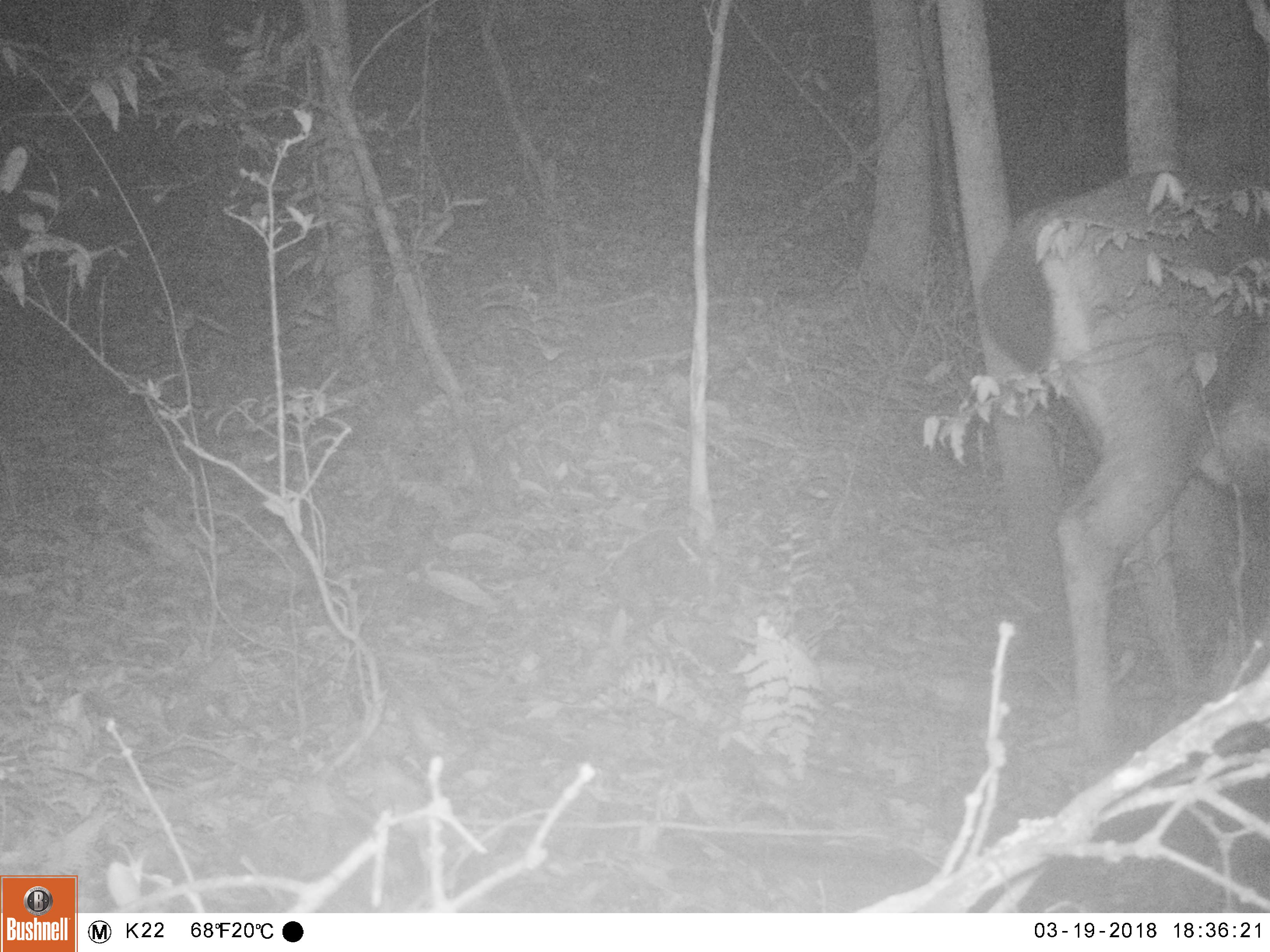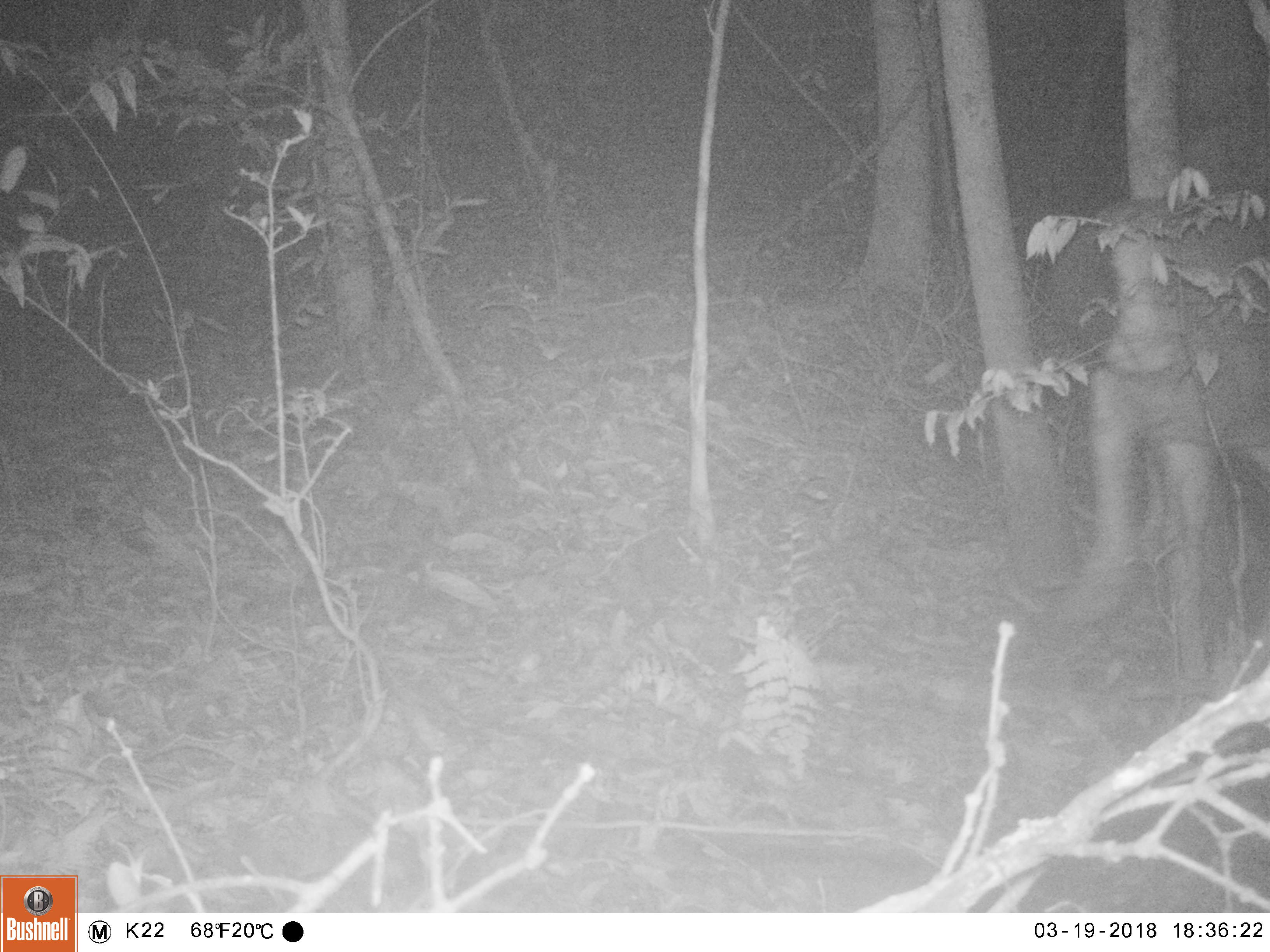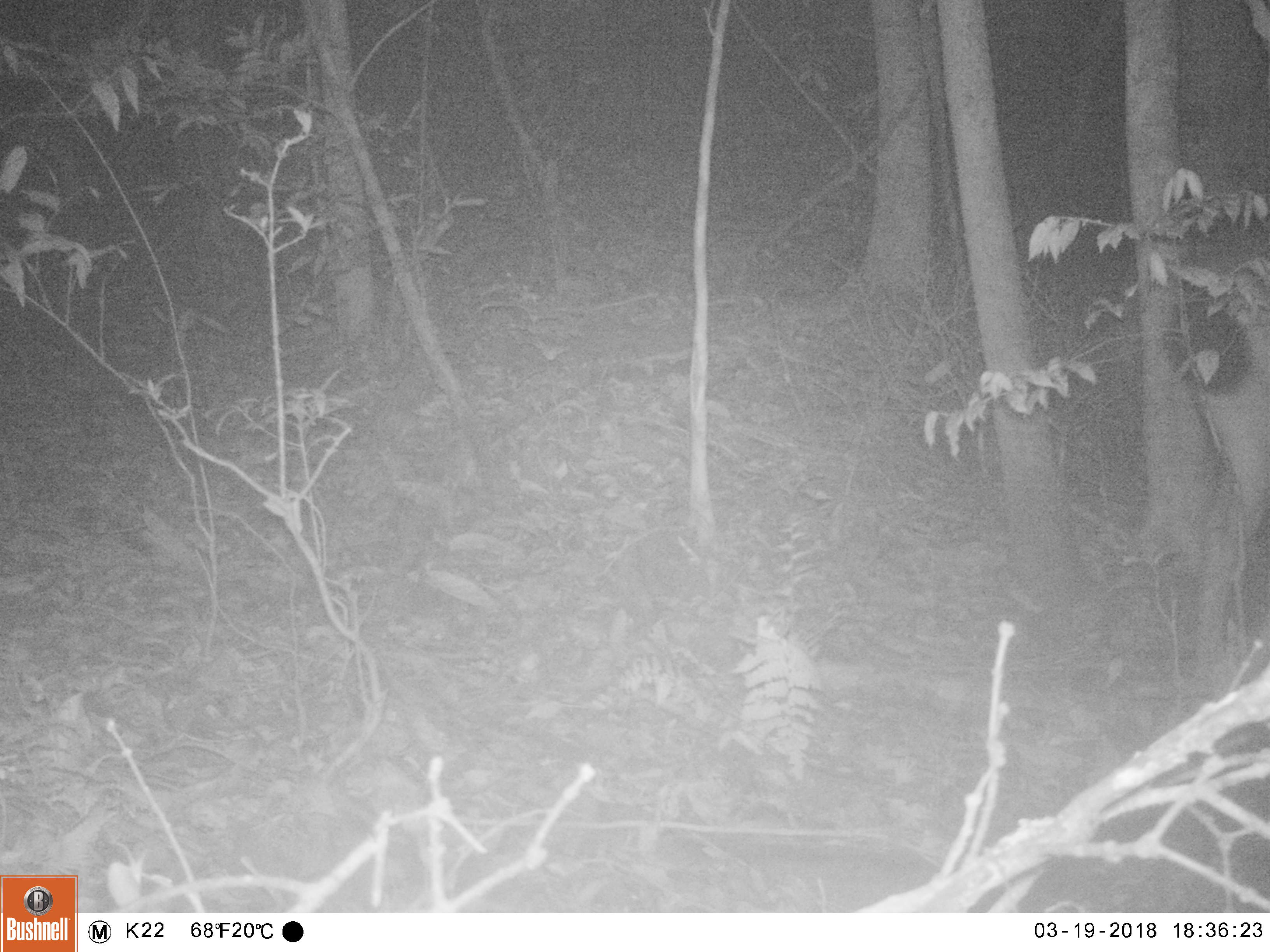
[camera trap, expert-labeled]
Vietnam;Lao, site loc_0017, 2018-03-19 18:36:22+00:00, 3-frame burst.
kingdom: Animalia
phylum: Chordata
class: Mammalia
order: Artiodactyla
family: Cervidae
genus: Rusa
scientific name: Rusa unicolor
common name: sambar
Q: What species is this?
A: Sambar (Rusa unicolor).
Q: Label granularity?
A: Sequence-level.